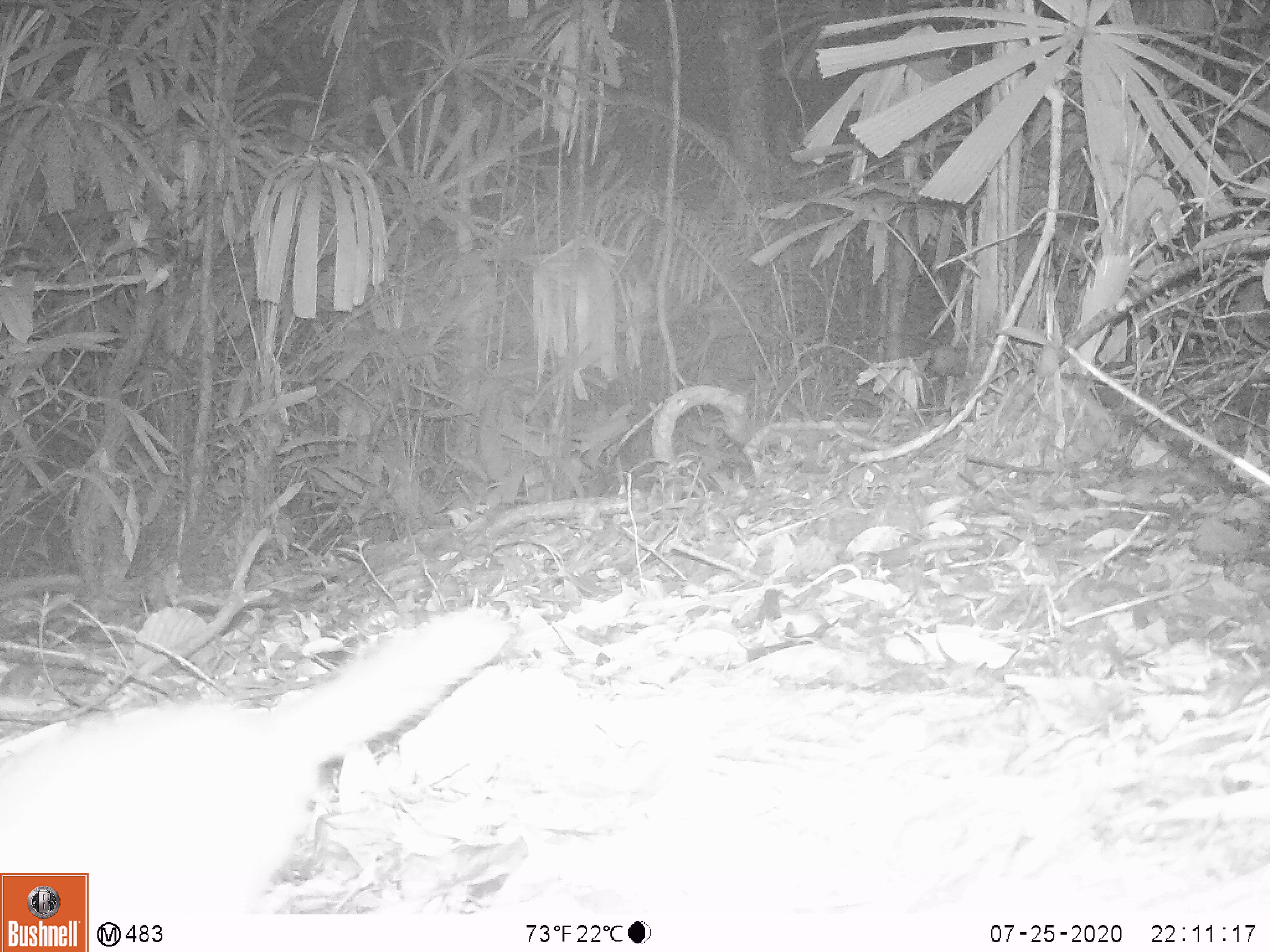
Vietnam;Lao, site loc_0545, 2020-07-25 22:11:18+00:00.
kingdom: Animalia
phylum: Chordata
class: Mammalia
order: Carnivora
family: Mustelidae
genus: Melogale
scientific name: Melogale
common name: ferret badger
Ferret badger (Melogale). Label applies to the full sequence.